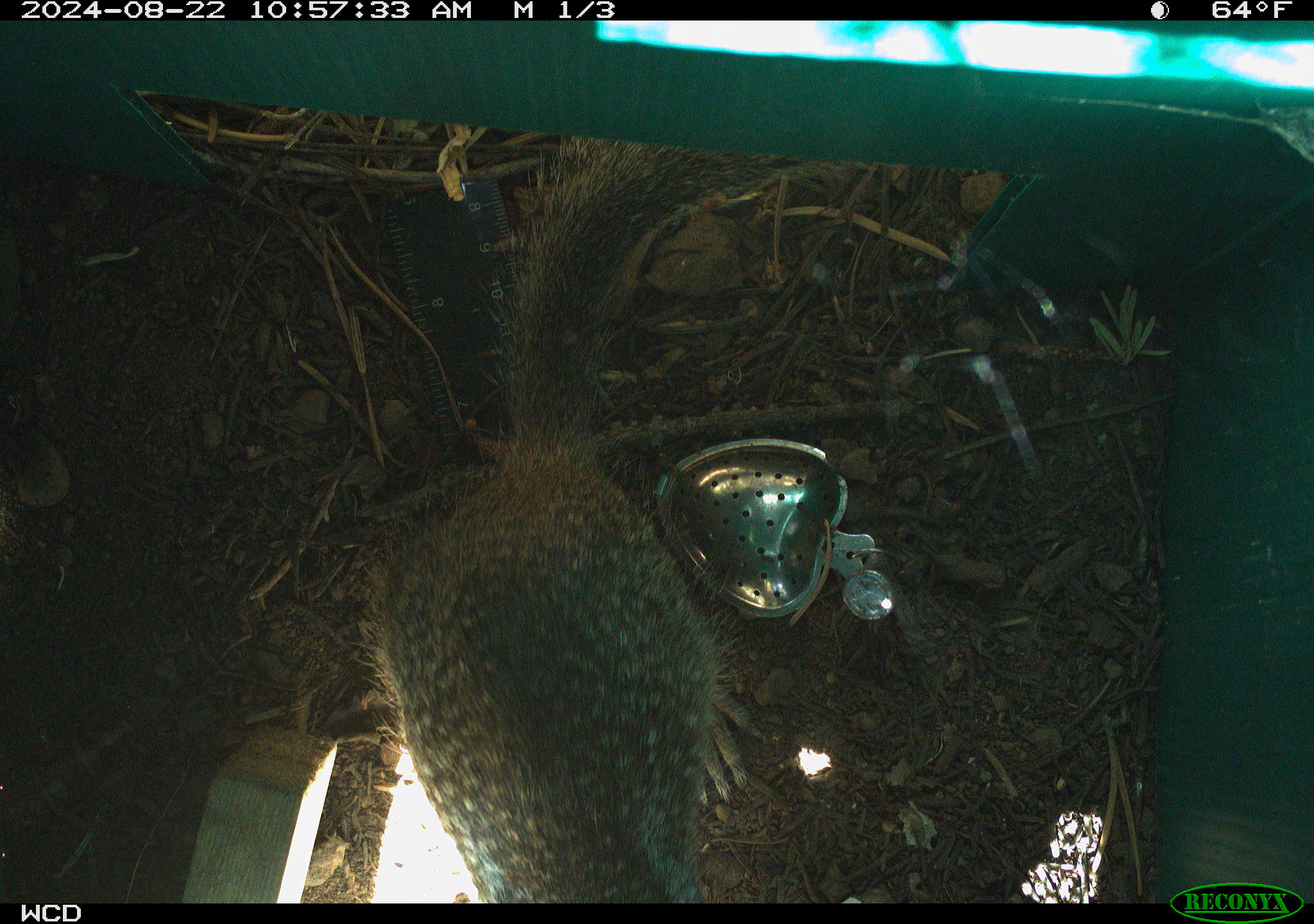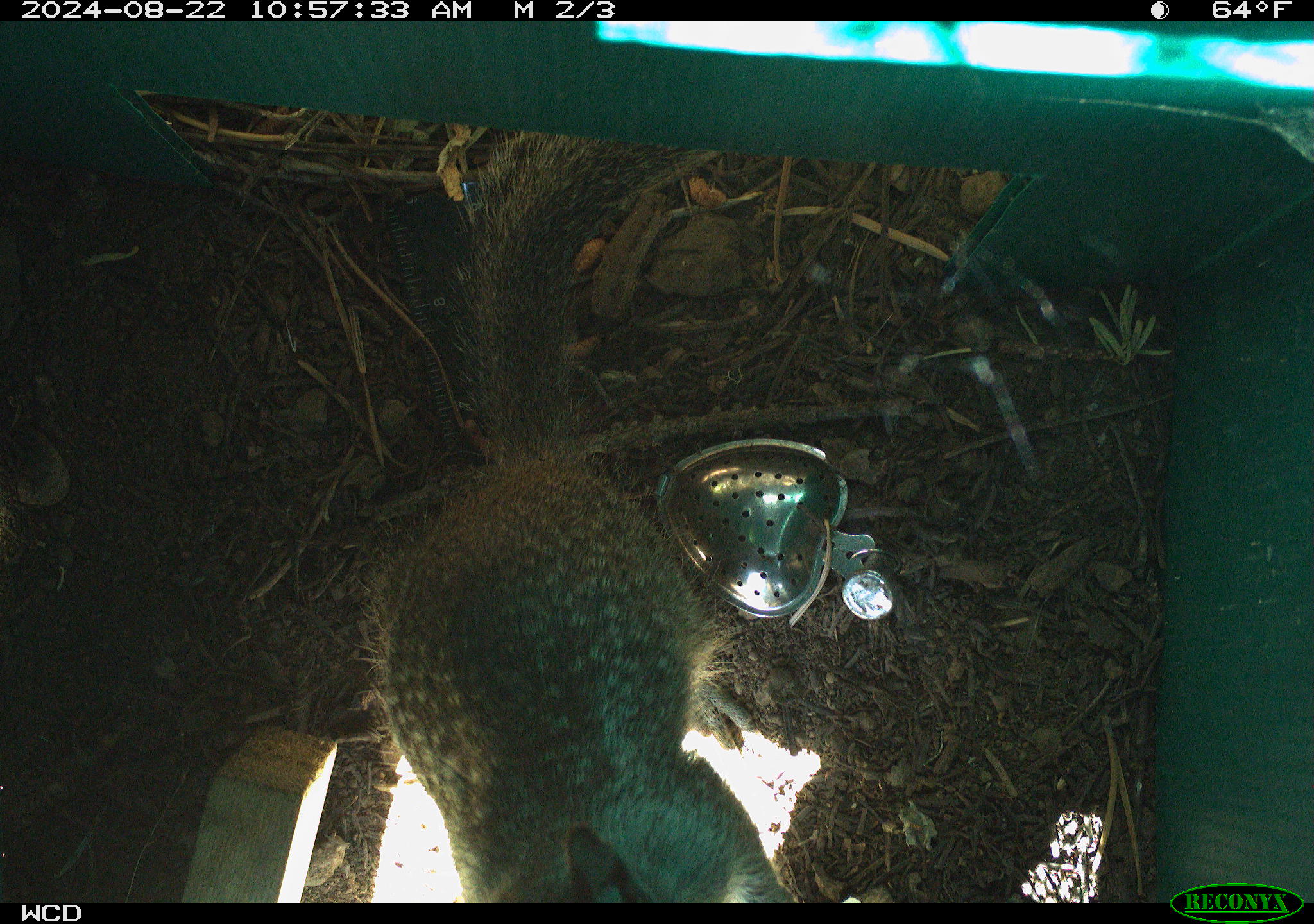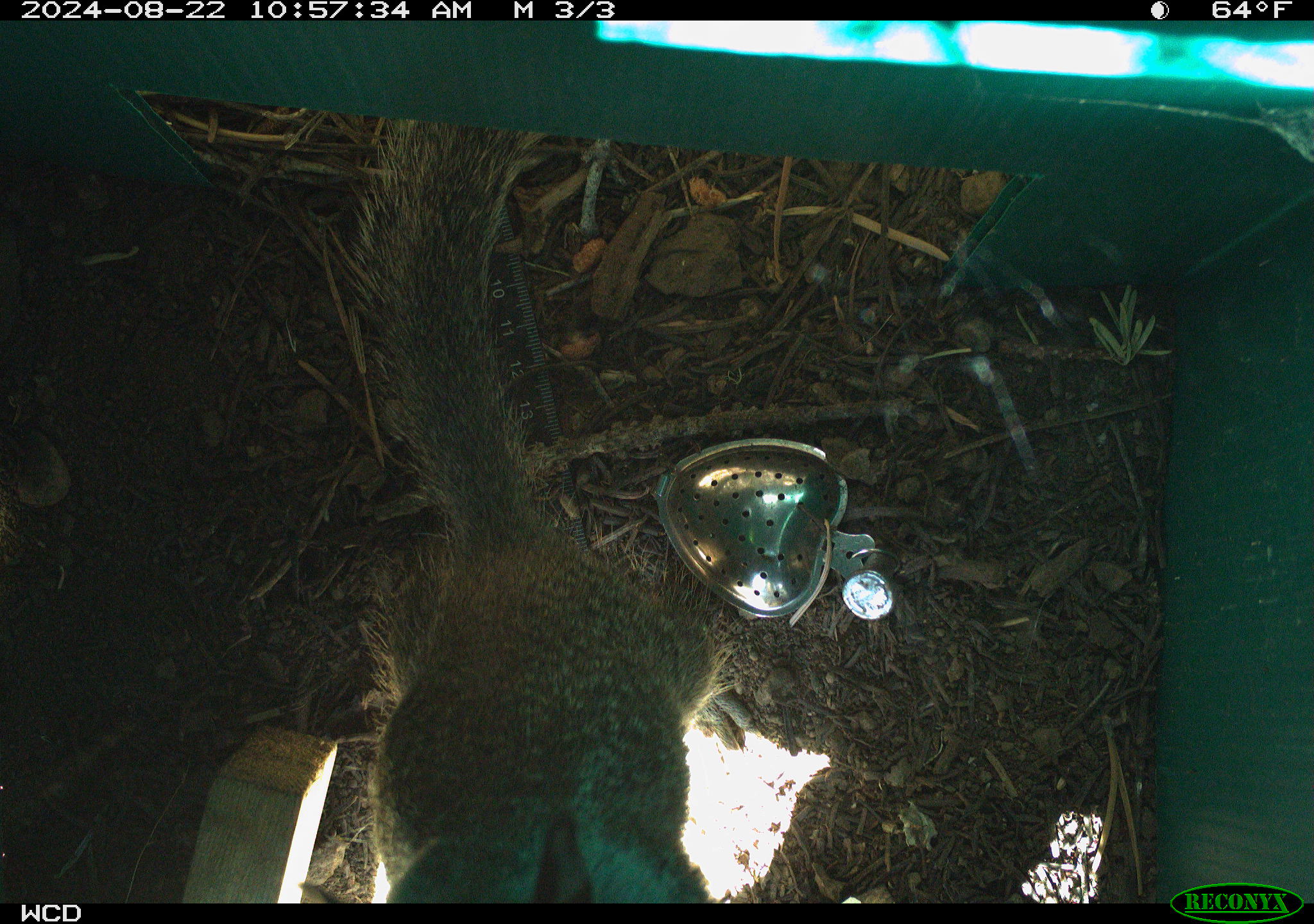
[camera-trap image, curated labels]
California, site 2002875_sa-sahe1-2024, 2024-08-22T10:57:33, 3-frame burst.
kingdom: Animalia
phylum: Chordata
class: Mammalia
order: Rodentia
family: Sciuridae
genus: Otospermophilus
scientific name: Otospermophilus beecheyi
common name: california ground squirrel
California ground squirrel (Otospermophilus beecheyi).